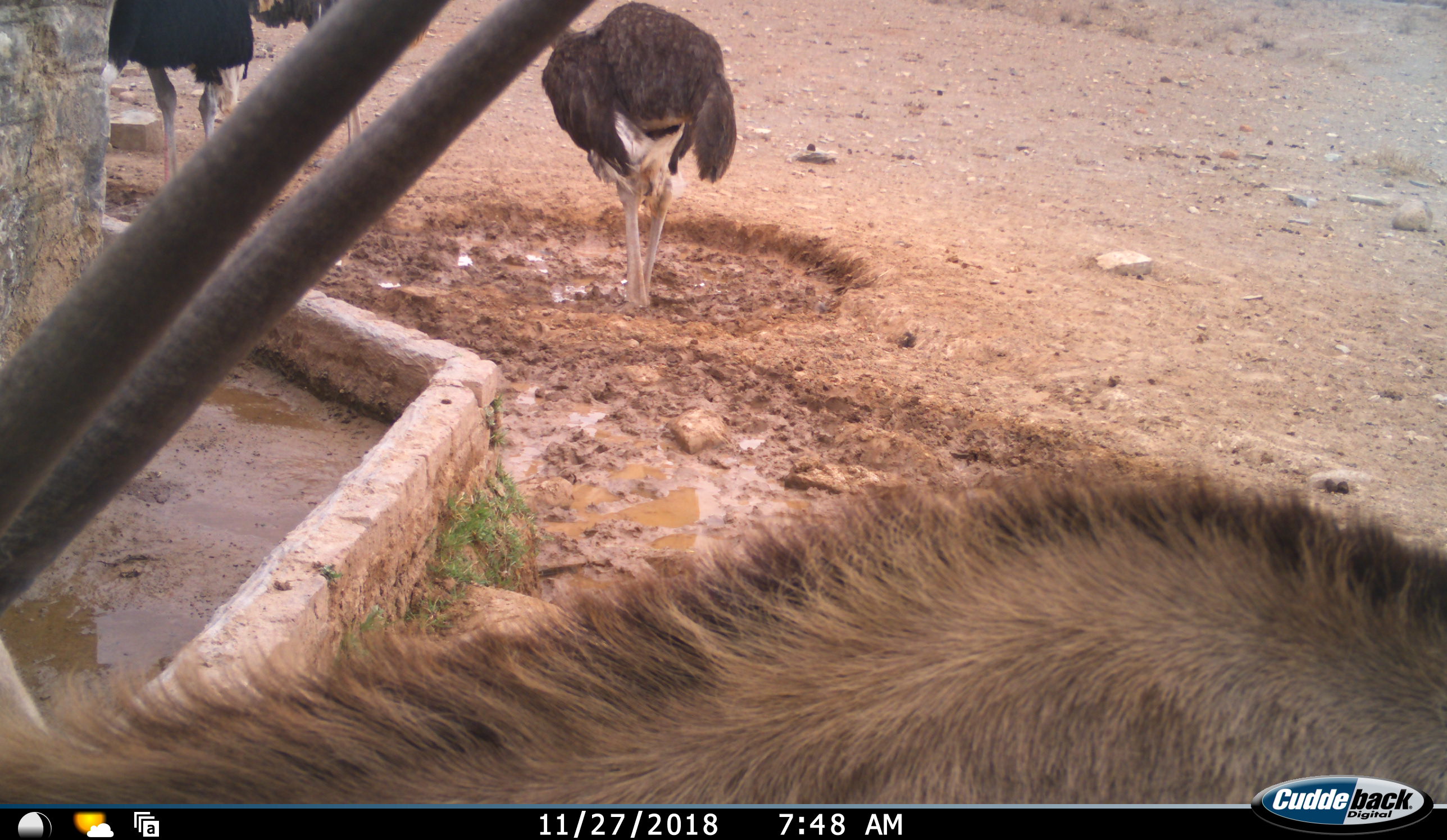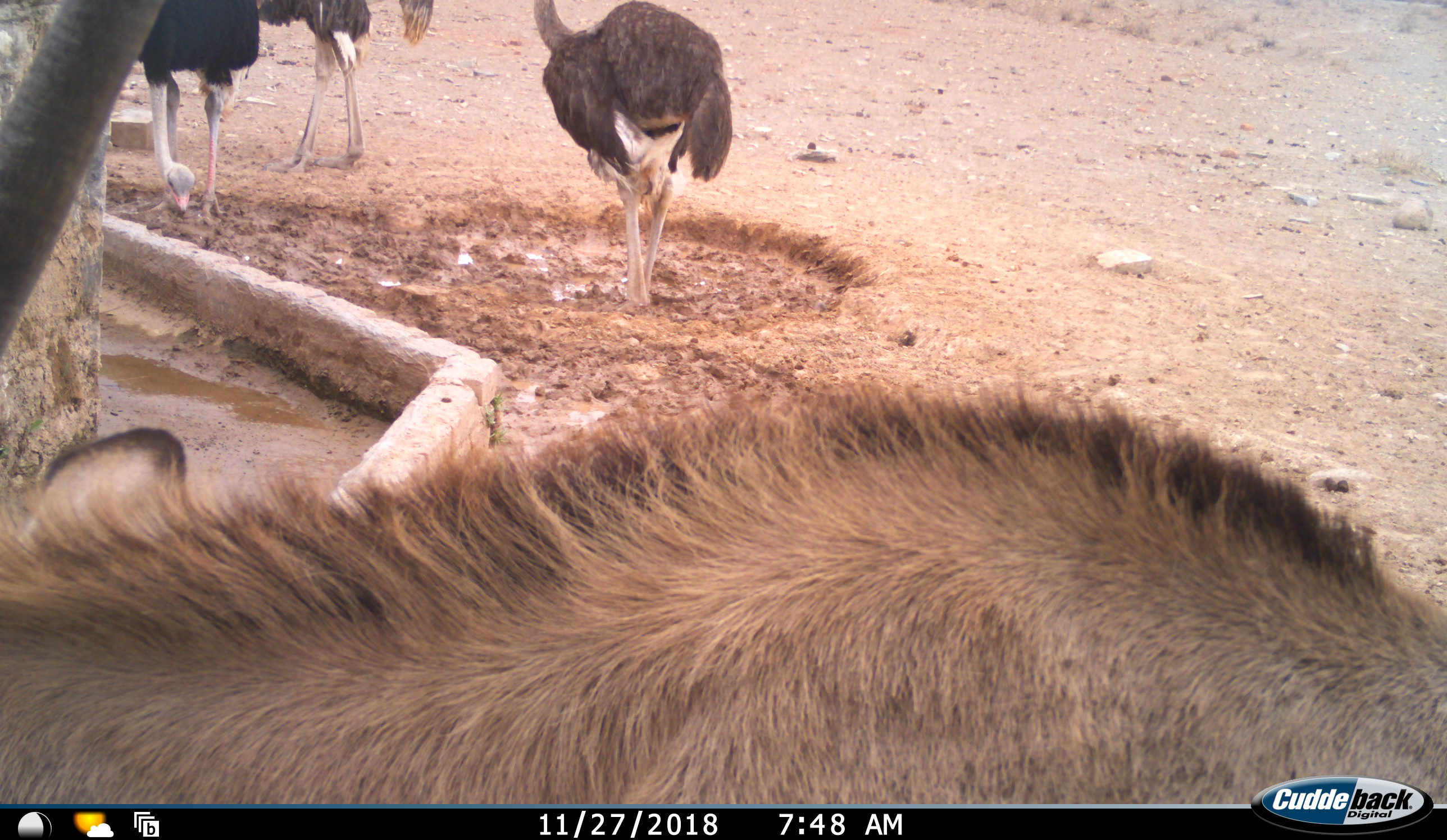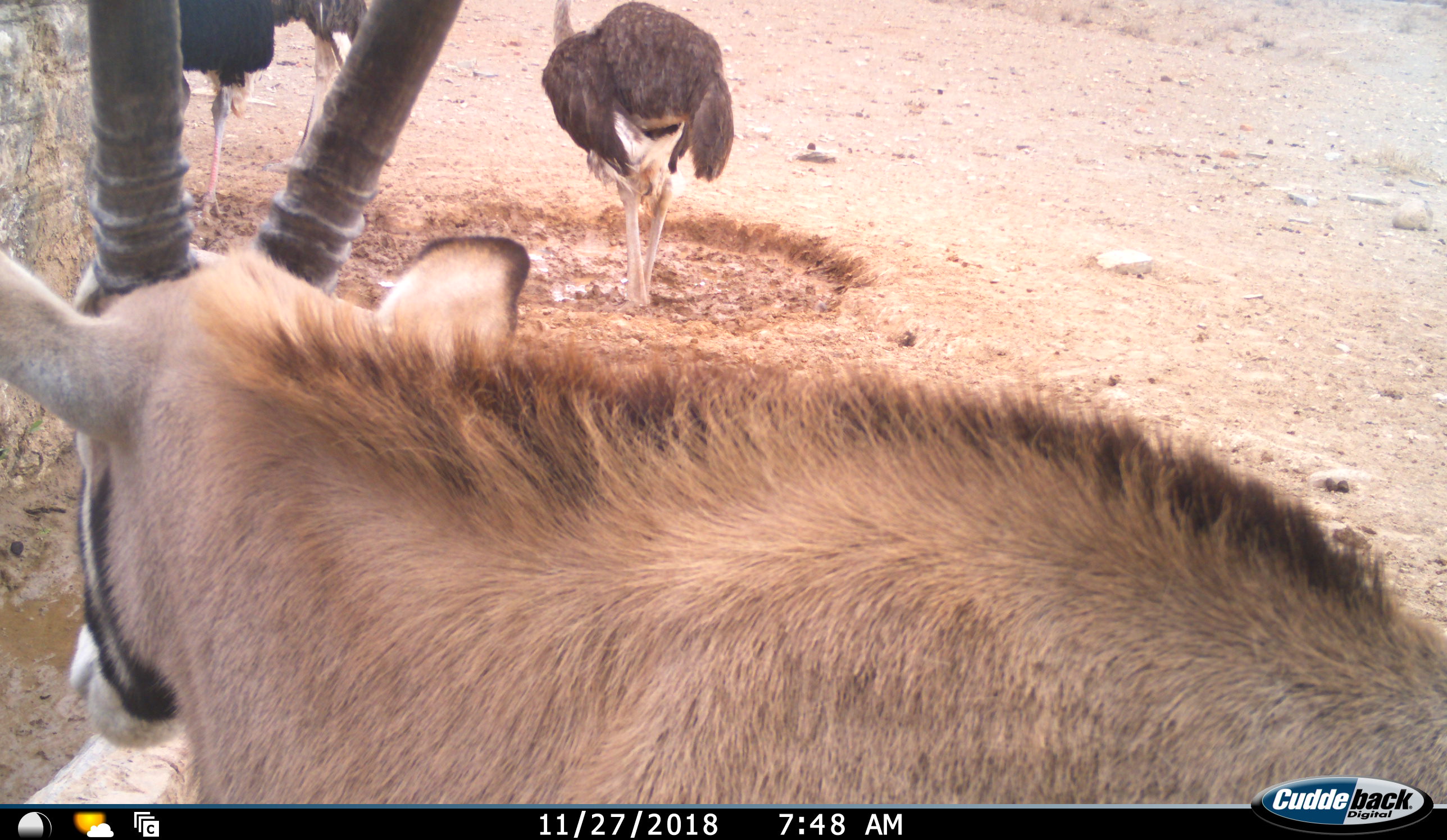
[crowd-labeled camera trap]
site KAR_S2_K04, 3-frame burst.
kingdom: Animalia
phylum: Chordata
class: Mammalia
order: Artiodactyla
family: Bovidae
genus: Oryx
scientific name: Oryx gazella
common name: gemsbok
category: oryx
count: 1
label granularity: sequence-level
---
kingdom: Animalia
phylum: Chordata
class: Aves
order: Struthioniformes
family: Struthionidae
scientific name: Struthionidae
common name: ostrich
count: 3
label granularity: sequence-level